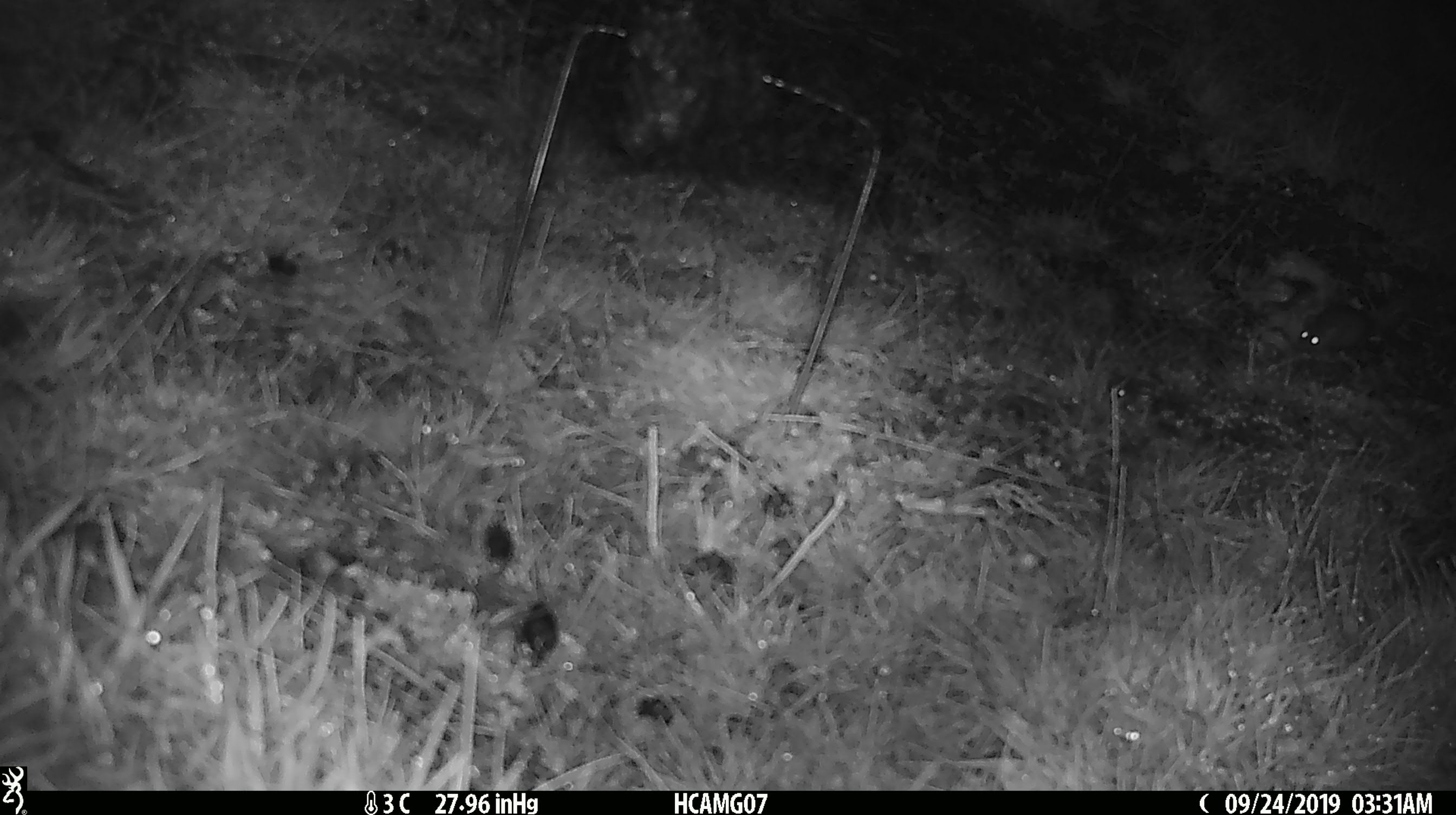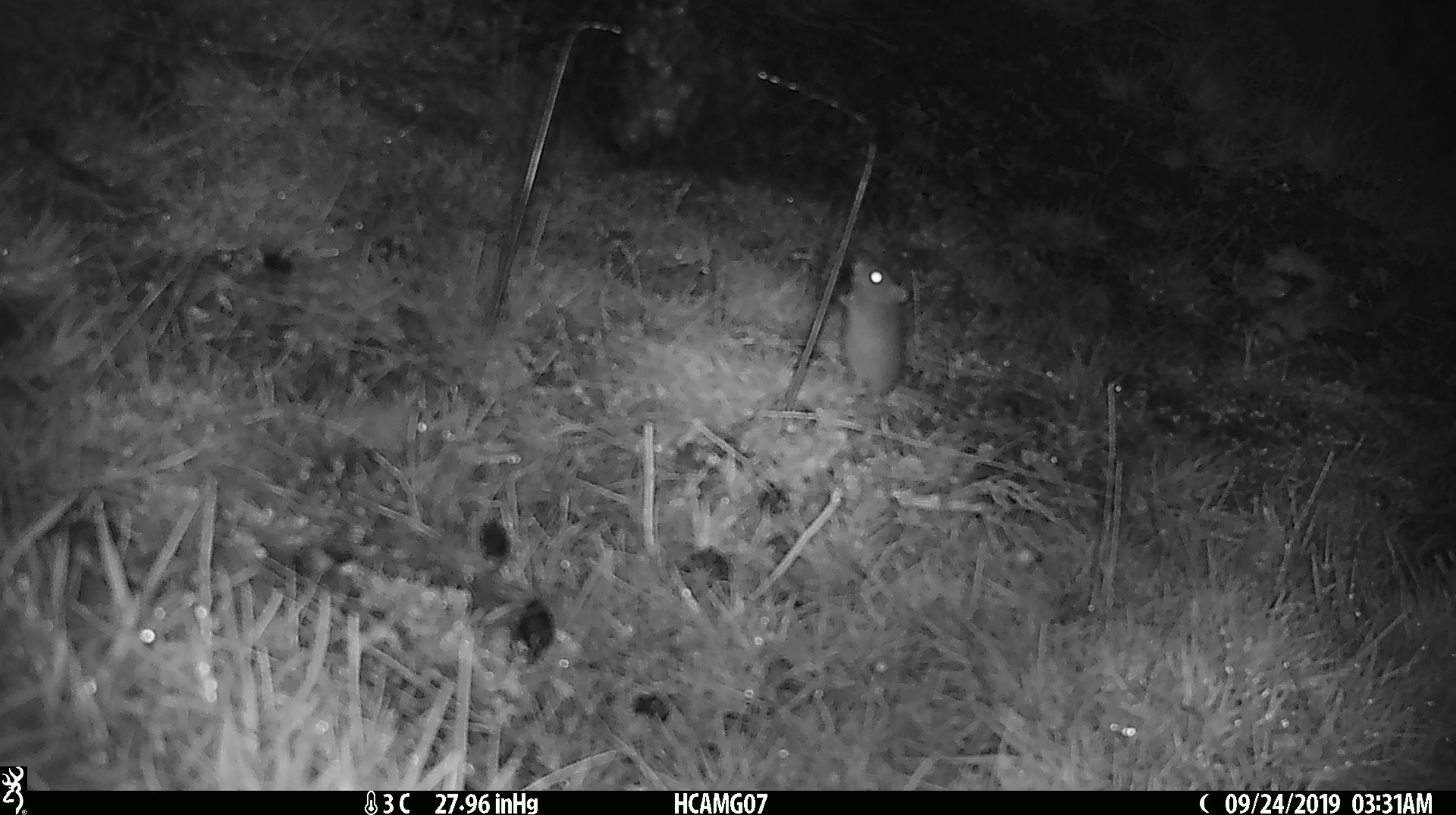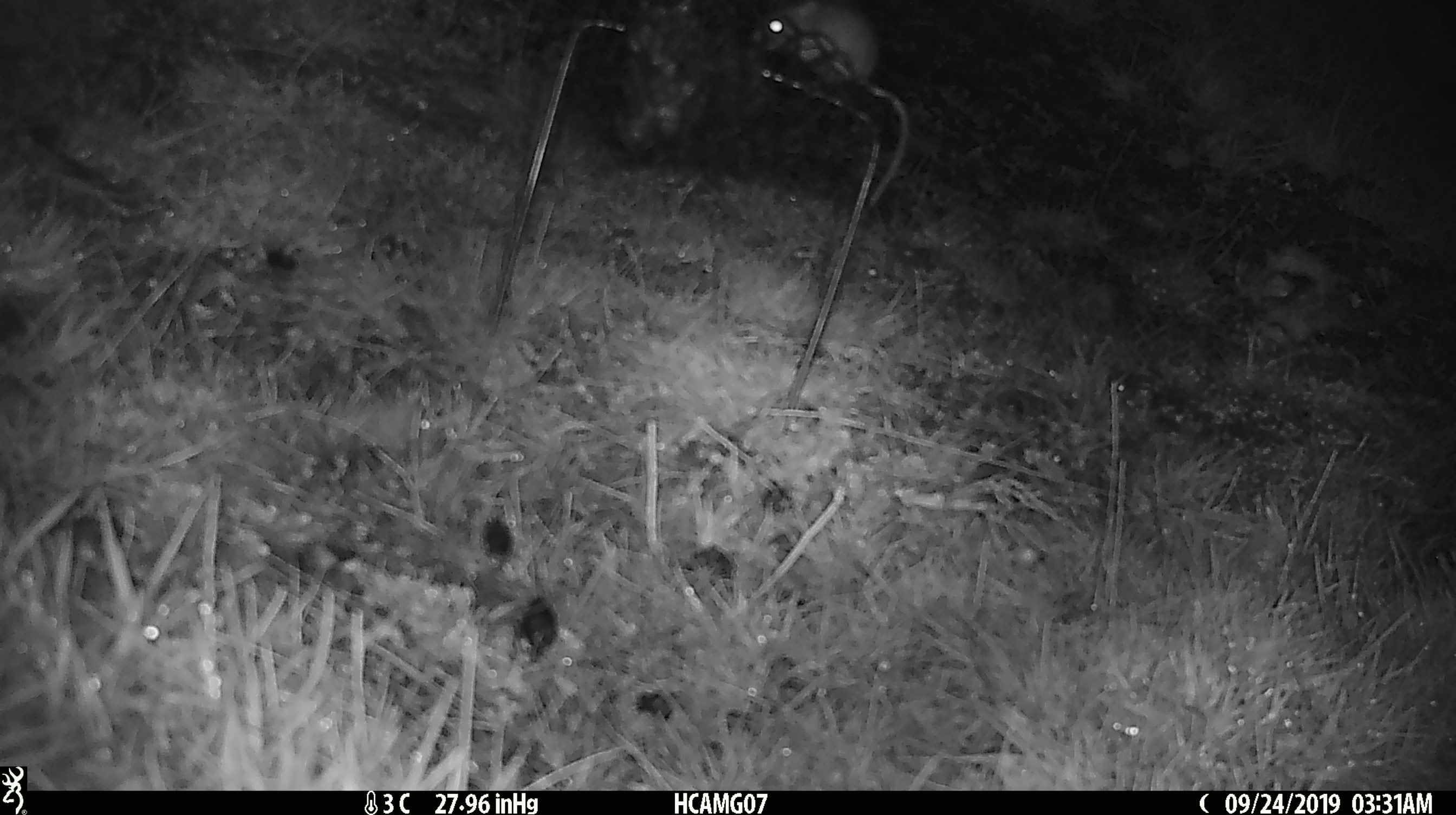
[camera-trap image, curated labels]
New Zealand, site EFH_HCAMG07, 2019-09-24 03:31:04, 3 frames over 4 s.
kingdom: Animalia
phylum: Chordata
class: Mammalia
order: Rodentia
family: Muridae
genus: Mus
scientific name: Mus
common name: mouse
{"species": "mouse (Mus)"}